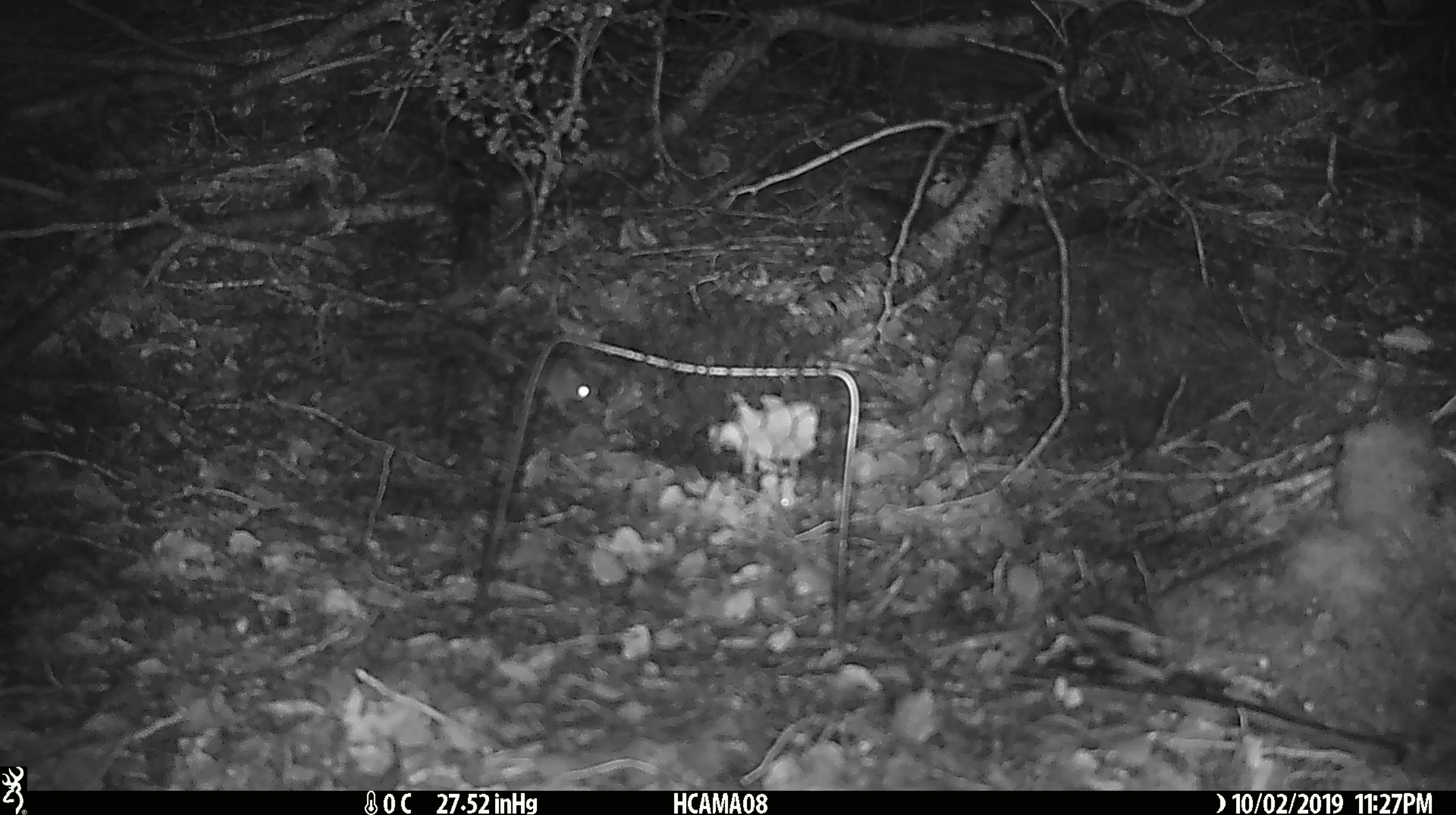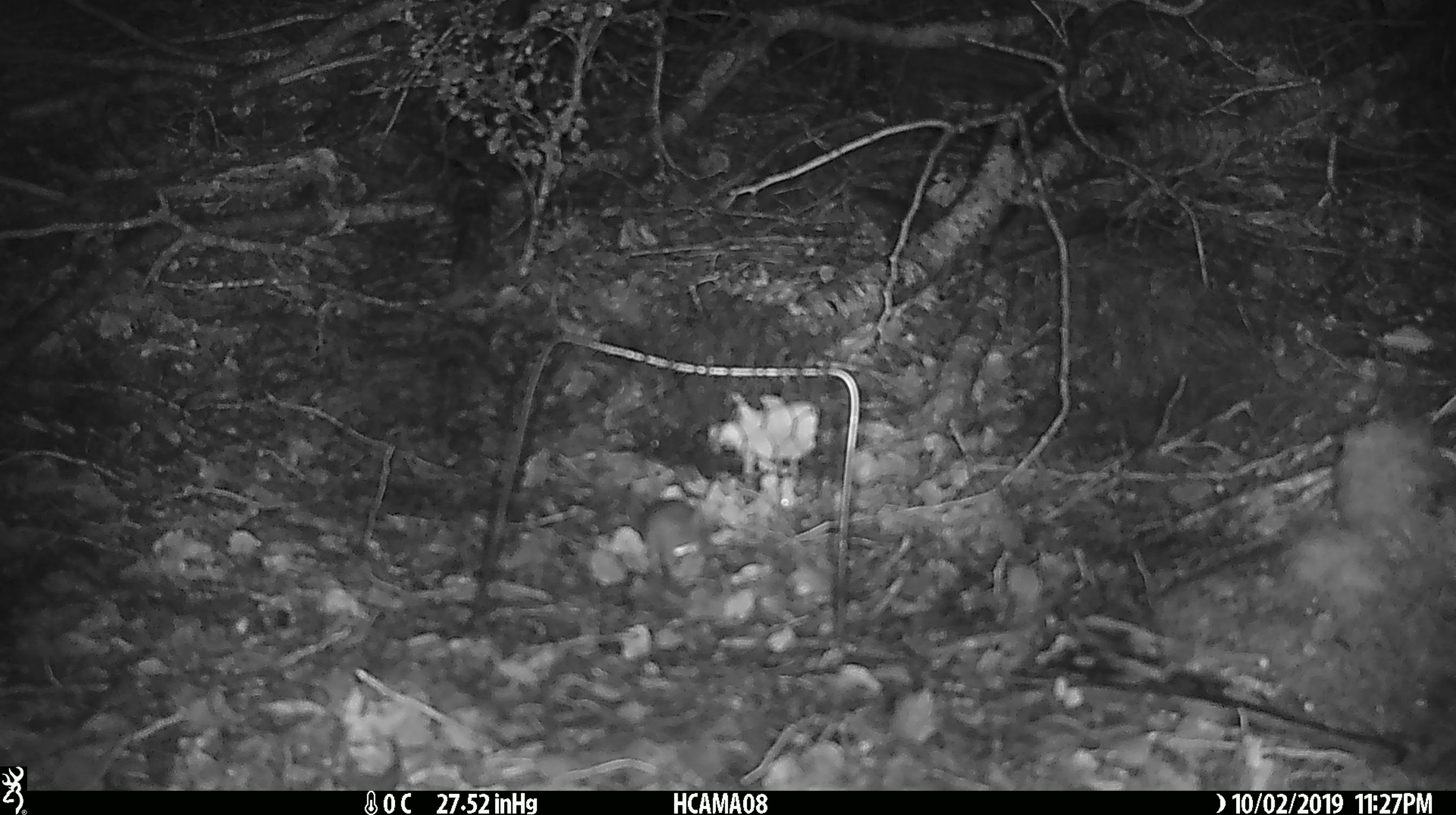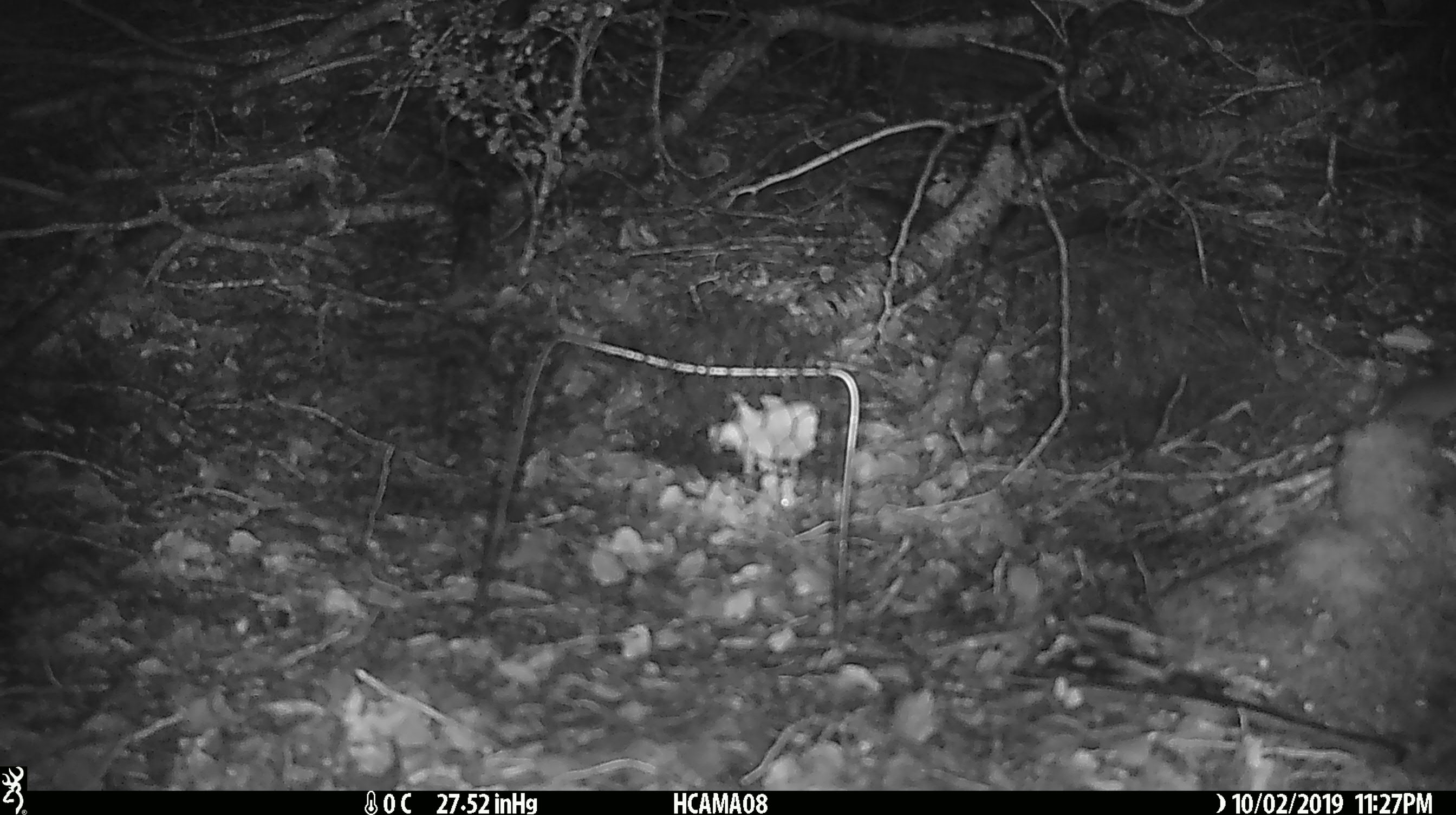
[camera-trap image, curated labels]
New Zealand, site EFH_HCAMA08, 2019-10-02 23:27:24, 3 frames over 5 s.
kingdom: Animalia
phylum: Chordata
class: Mammalia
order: Rodentia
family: Muridae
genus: Mus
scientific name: Mus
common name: mouse